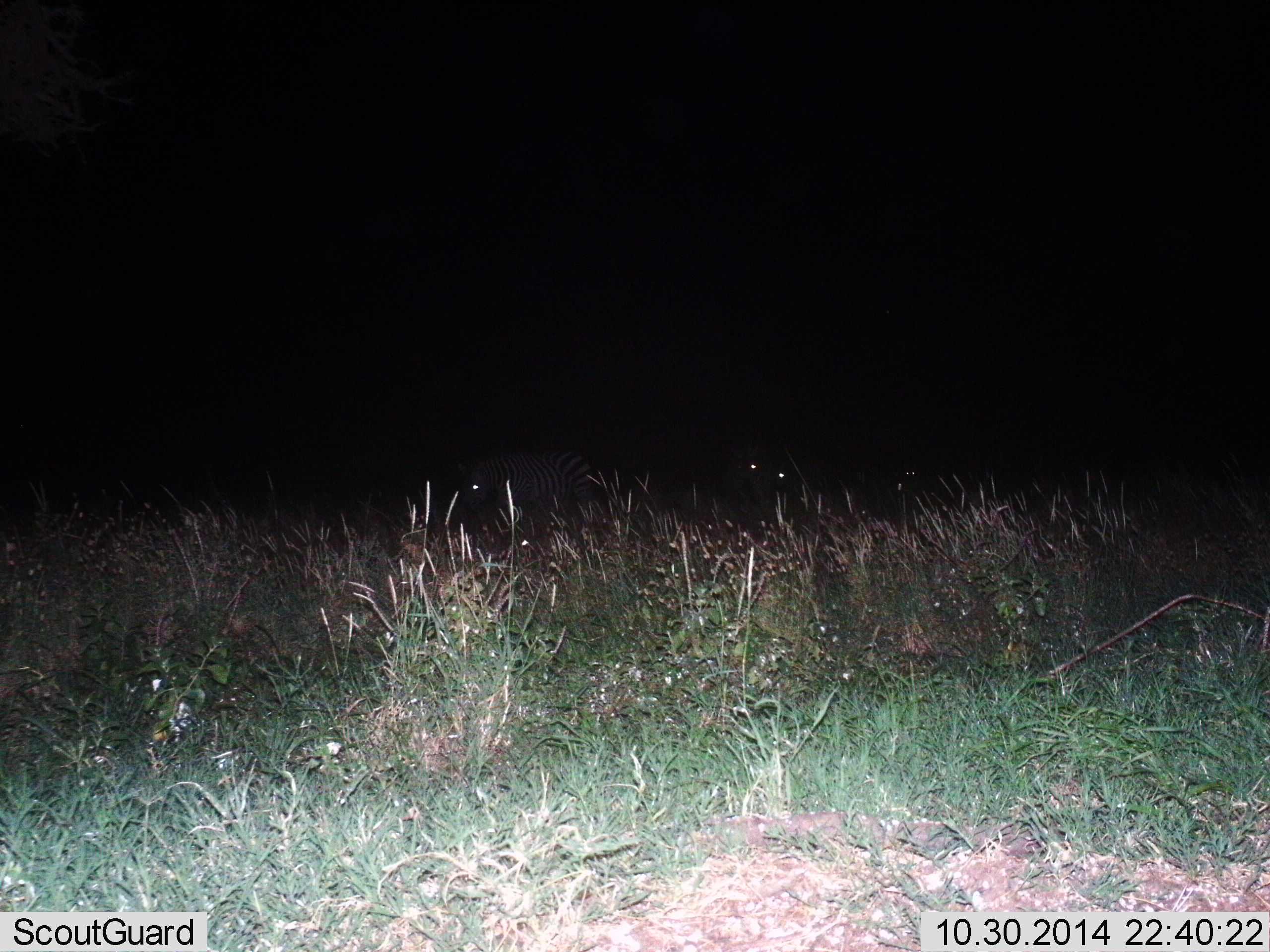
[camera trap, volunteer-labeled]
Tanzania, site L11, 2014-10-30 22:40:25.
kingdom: Animalia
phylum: Chordata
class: Mammalia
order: Perissodactyla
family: Equidae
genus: Equus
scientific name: Equus quagga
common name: plains zebra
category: zebra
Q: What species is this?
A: Zebra (plains zebra) (Equus quagga).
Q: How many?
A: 3.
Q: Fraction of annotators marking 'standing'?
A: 50%.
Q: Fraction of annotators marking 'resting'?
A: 0%.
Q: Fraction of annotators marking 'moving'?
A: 30%.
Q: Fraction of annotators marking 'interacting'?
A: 0%.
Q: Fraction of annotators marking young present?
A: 0%.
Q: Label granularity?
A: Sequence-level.